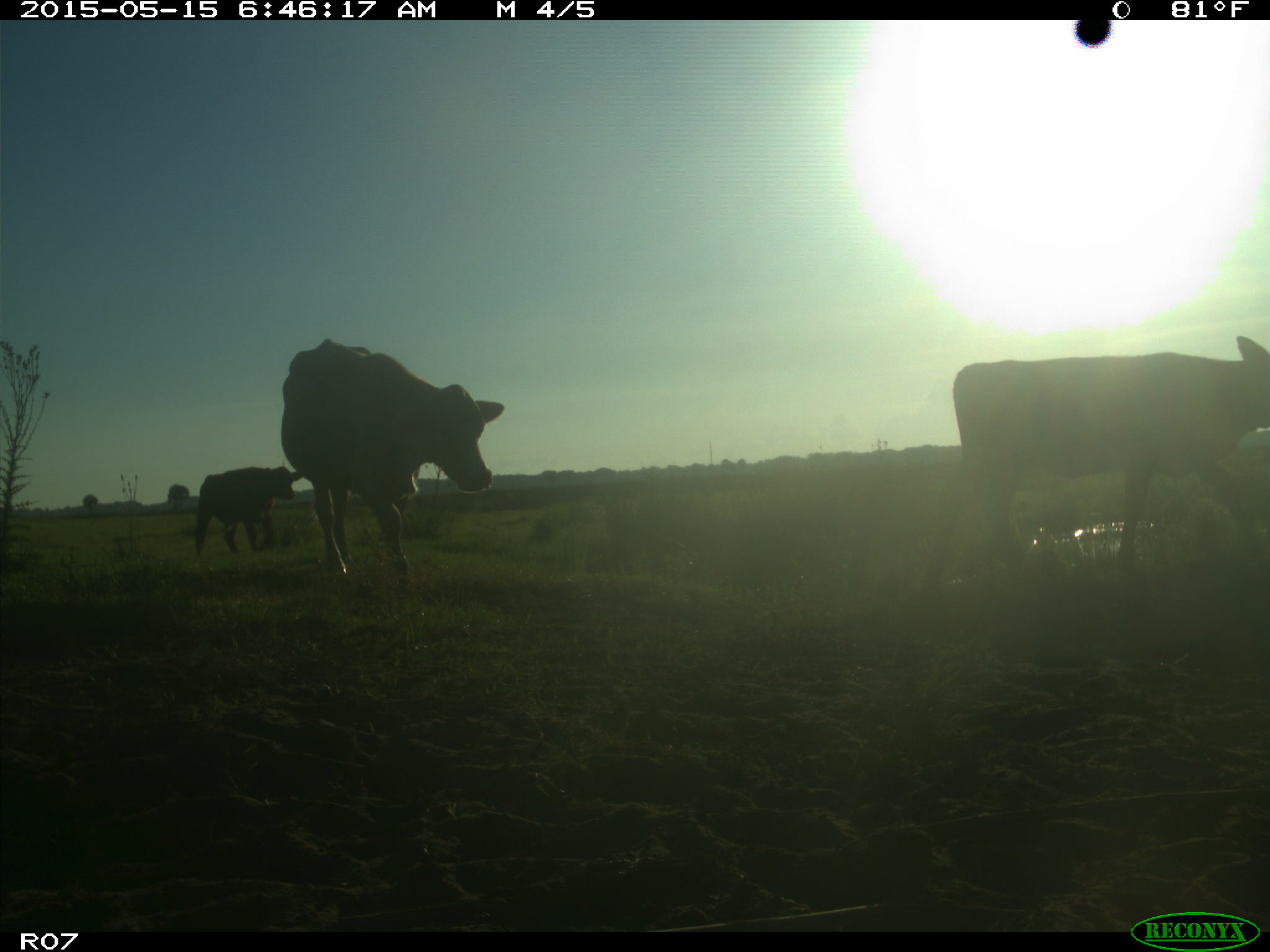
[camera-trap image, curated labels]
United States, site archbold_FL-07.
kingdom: Animalia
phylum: Chordata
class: Mammalia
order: Artiodactyla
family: Bovidae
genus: Bos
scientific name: Bos taurus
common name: domestic cow